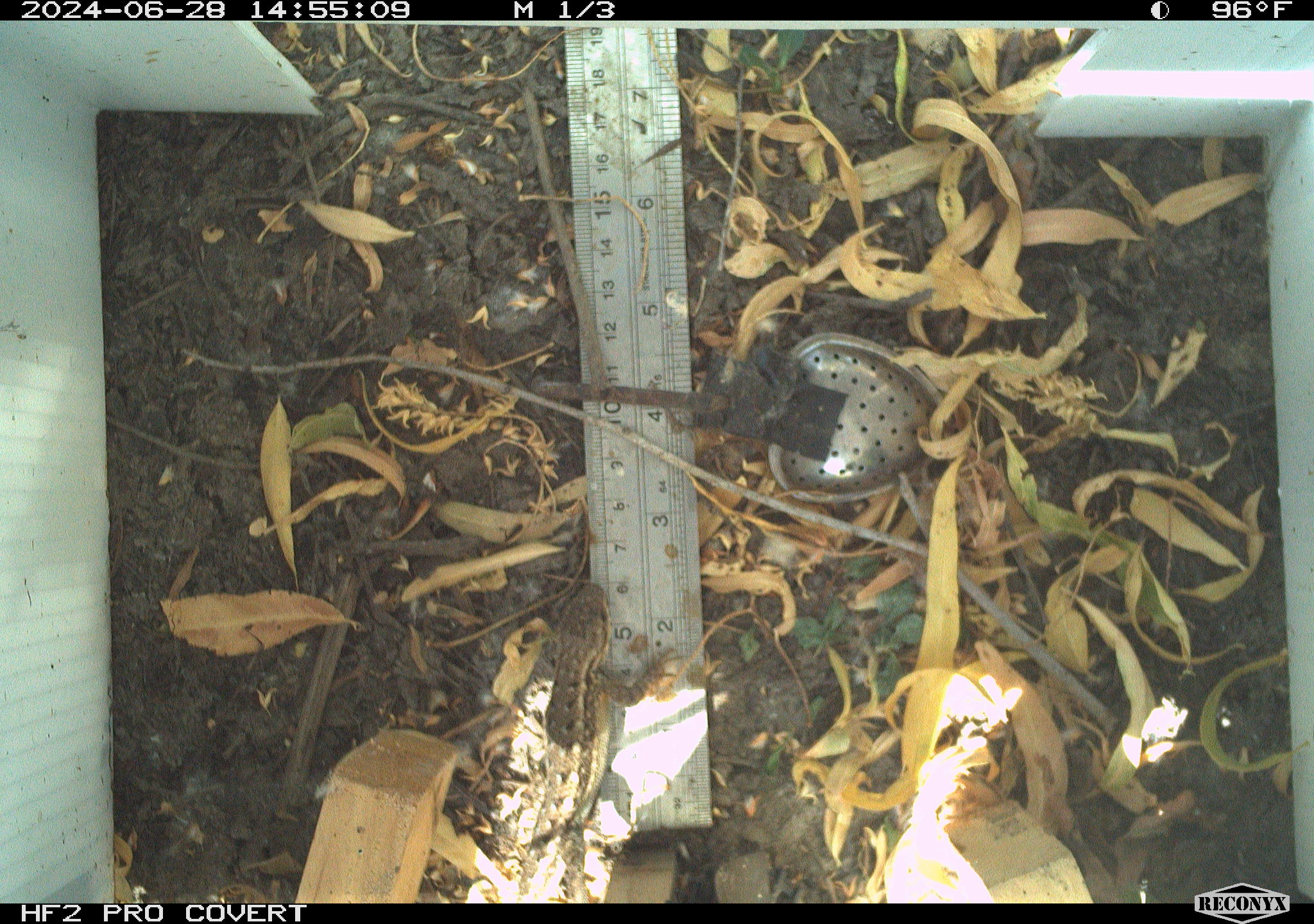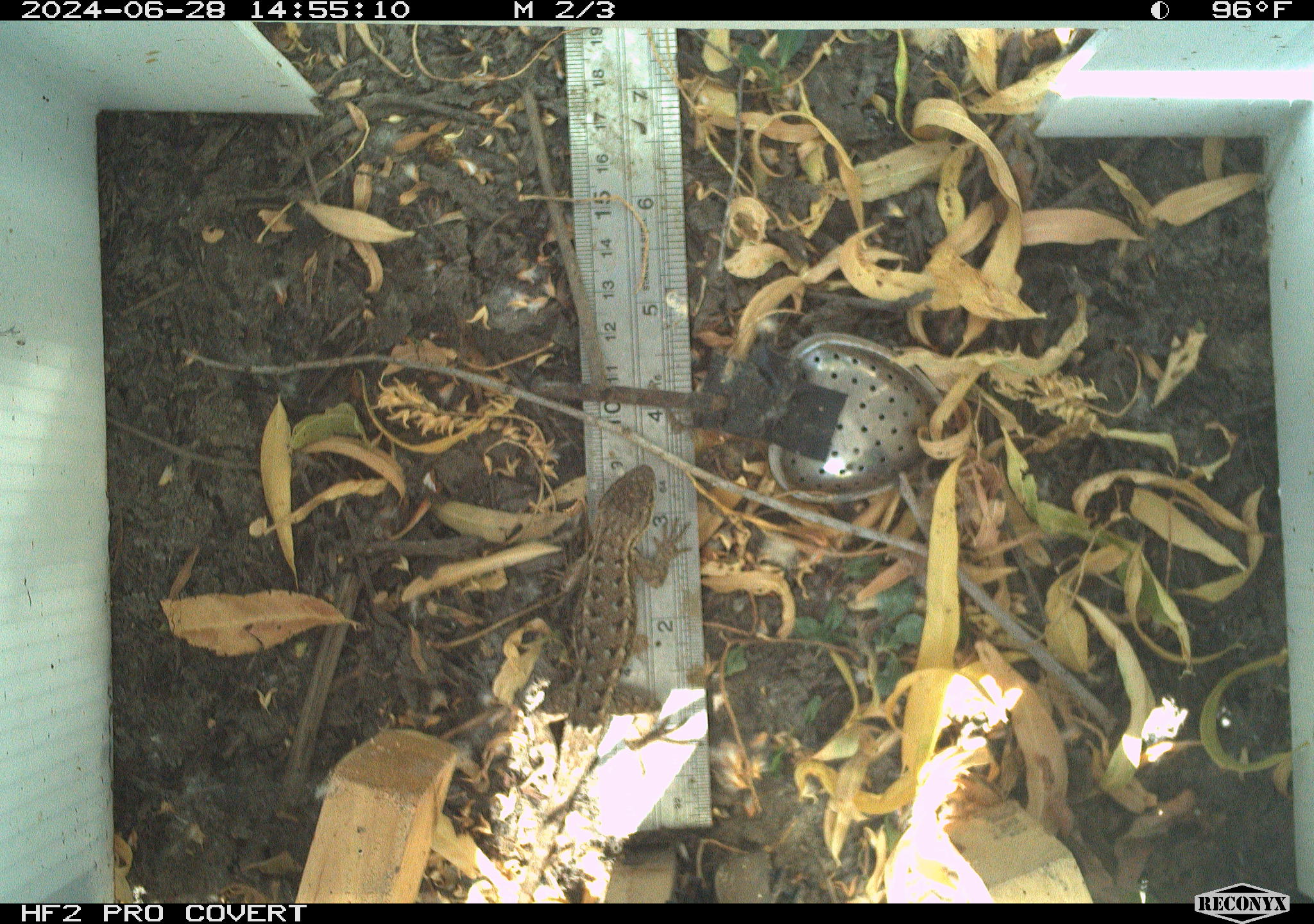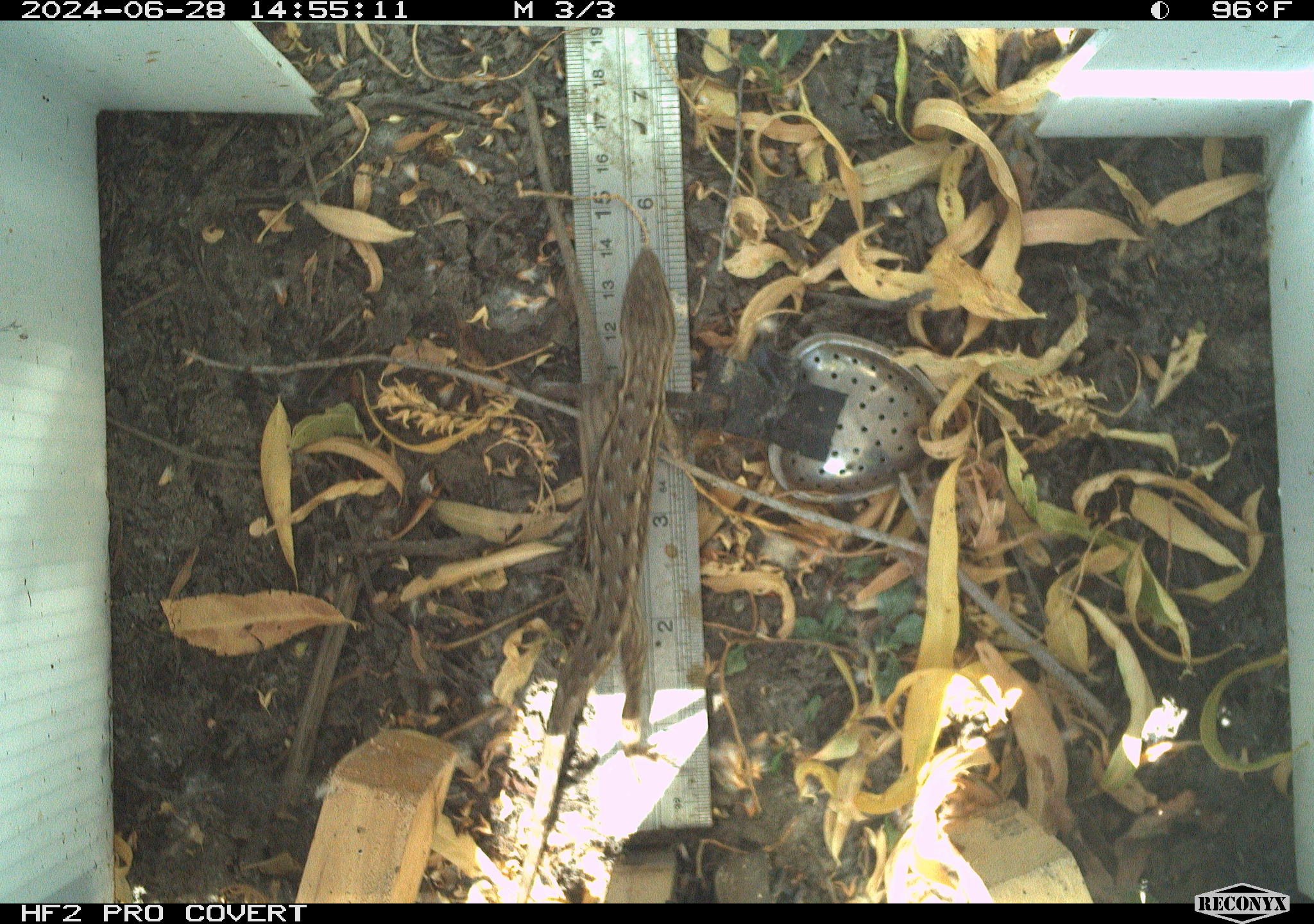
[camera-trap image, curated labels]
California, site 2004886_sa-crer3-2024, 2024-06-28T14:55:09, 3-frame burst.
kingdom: Animalia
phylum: Chordata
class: Reptilia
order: Squamata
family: Phrynosomatidae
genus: Sceloporus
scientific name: Sceloporus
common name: spiny lizards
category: sceloporus species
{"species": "sceloporus species (spiny lizards) (Sceloporus)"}